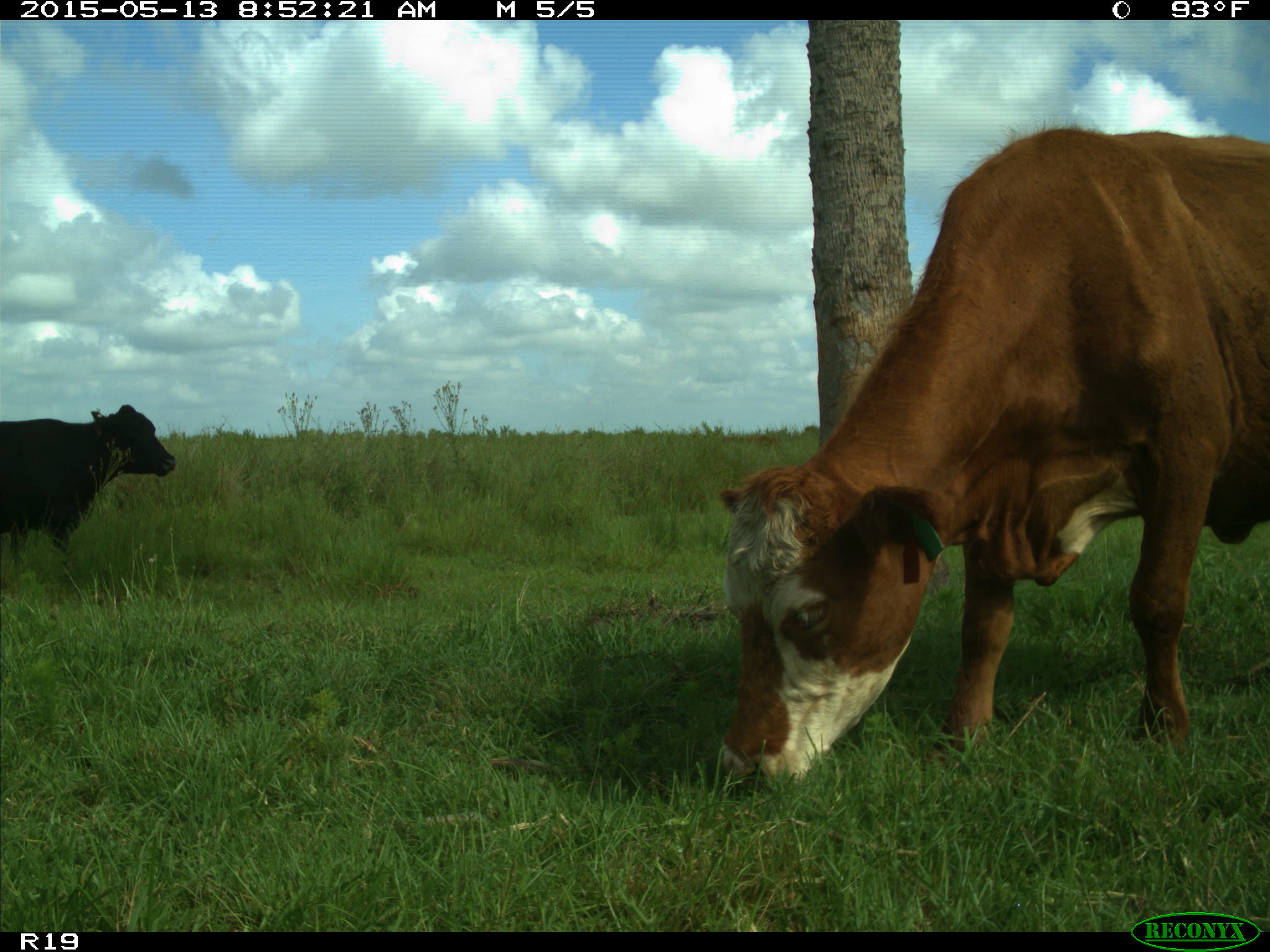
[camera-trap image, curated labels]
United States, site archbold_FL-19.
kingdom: Animalia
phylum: Chordata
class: Mammalia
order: Artiodactyla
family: Bovidae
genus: Bos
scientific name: Bos taurus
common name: domestic cow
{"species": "Bos taurus (domestic cow)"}